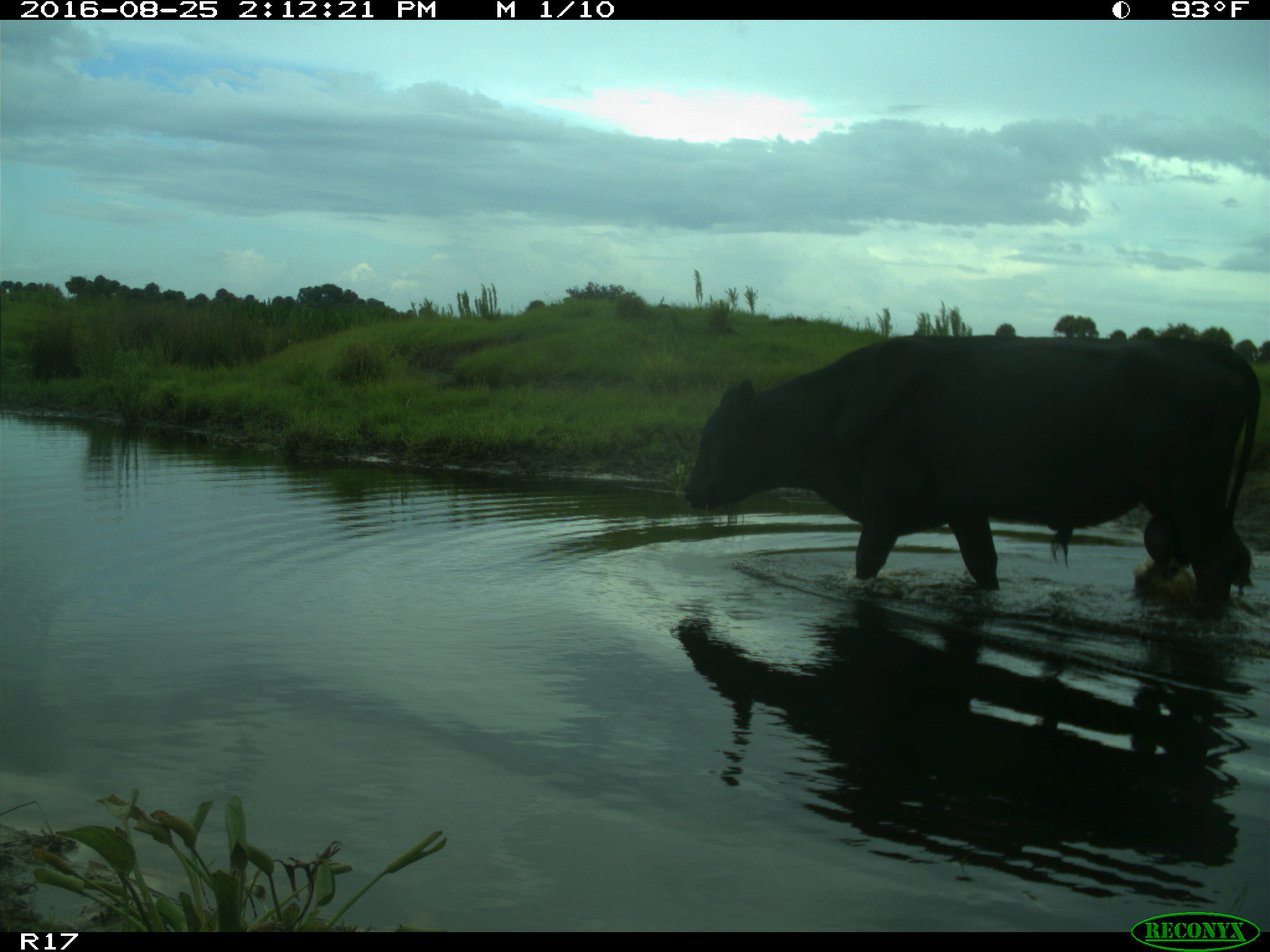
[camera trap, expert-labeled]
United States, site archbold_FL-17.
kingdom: Animalia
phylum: Chordata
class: Mammalia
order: Artiodactyla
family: Bovidae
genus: Bos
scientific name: Bos taurus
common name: domestic cow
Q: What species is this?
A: Bos taurus (domestic cow).